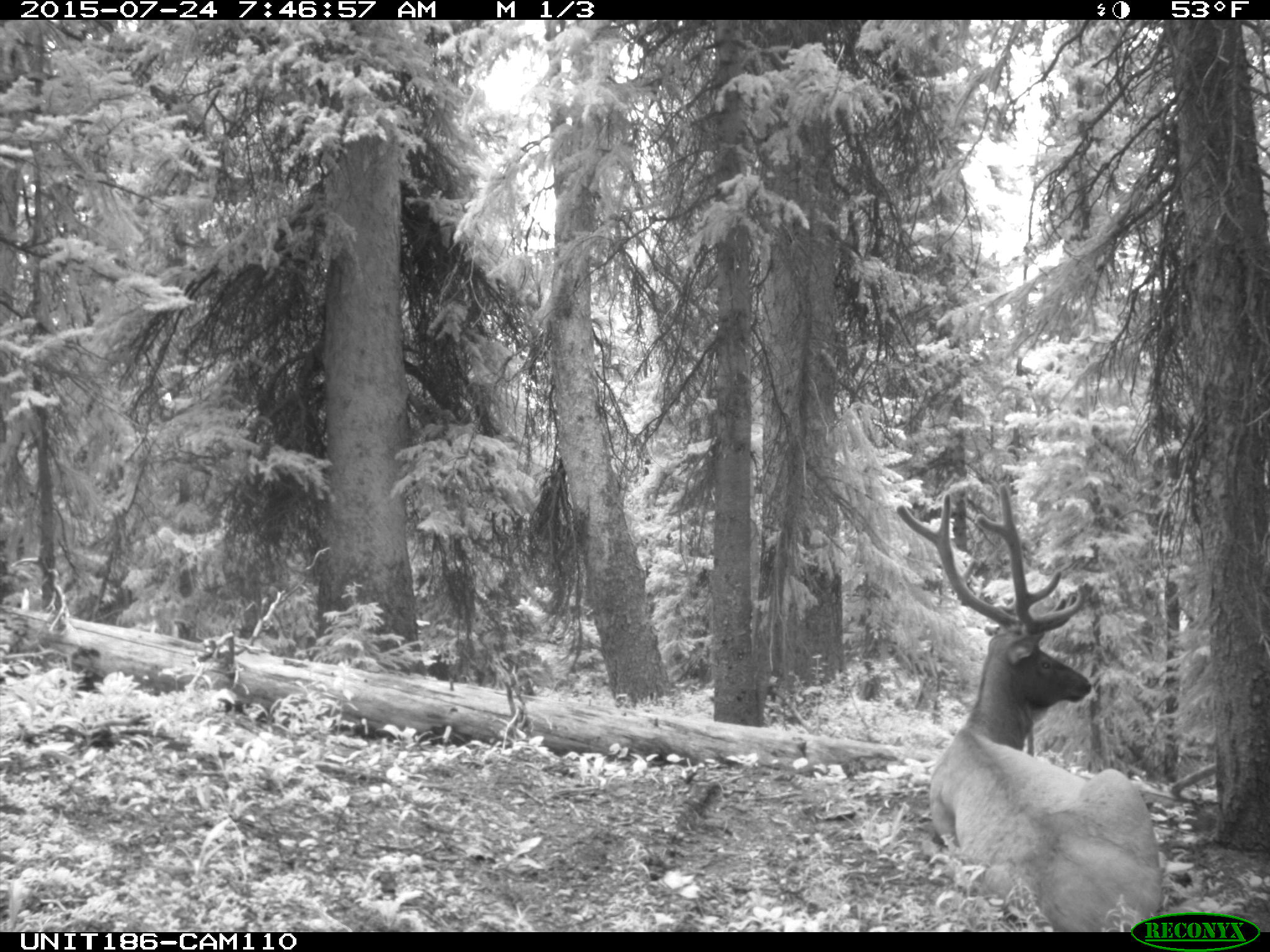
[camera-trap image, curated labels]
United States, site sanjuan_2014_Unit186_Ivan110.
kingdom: Animalia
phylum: Chordata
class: Mammalia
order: Artiodactyla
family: Cervidae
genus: Cervus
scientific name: Cervus elaphus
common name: red deer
Cervus elaphus (red deer).